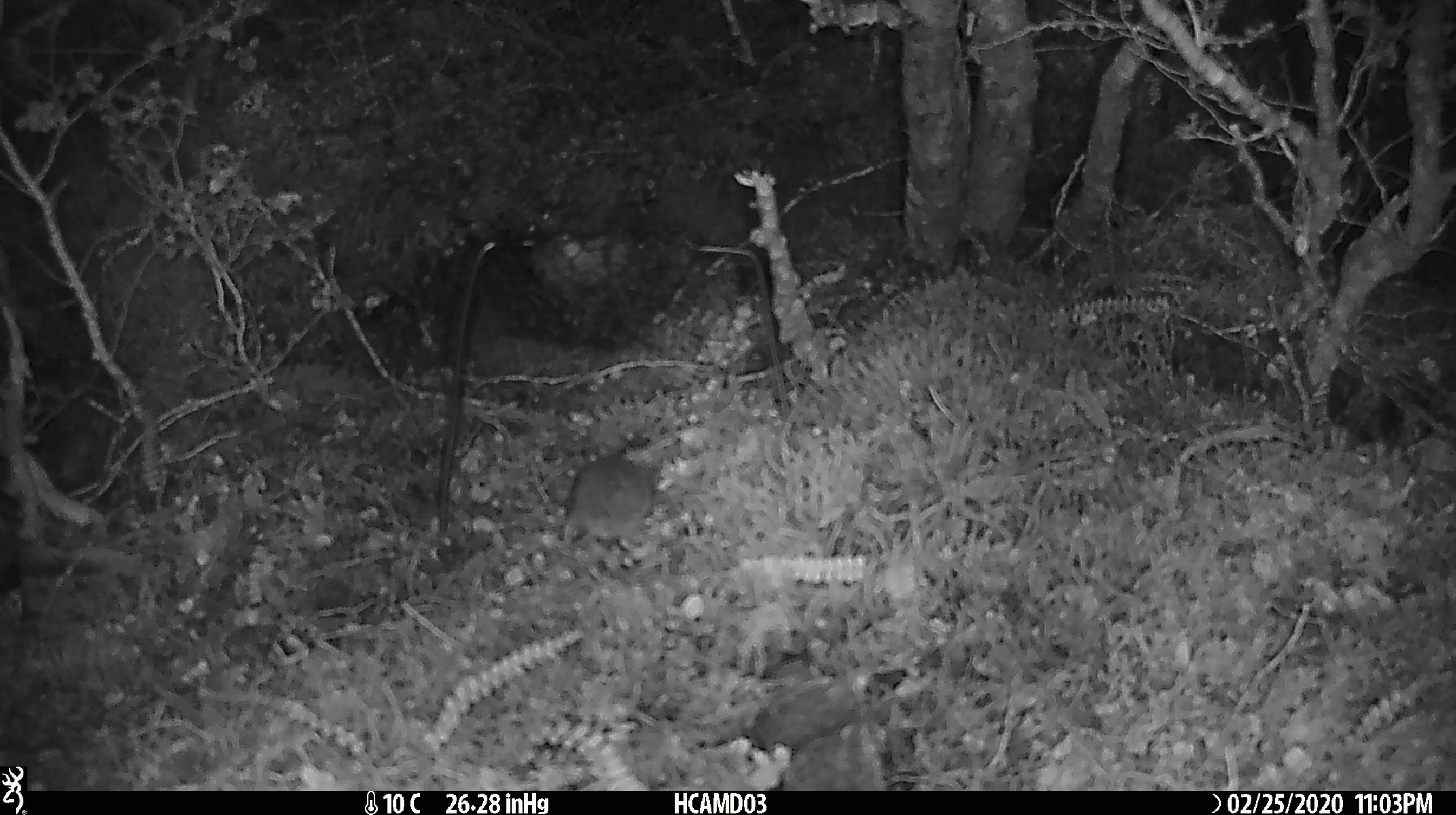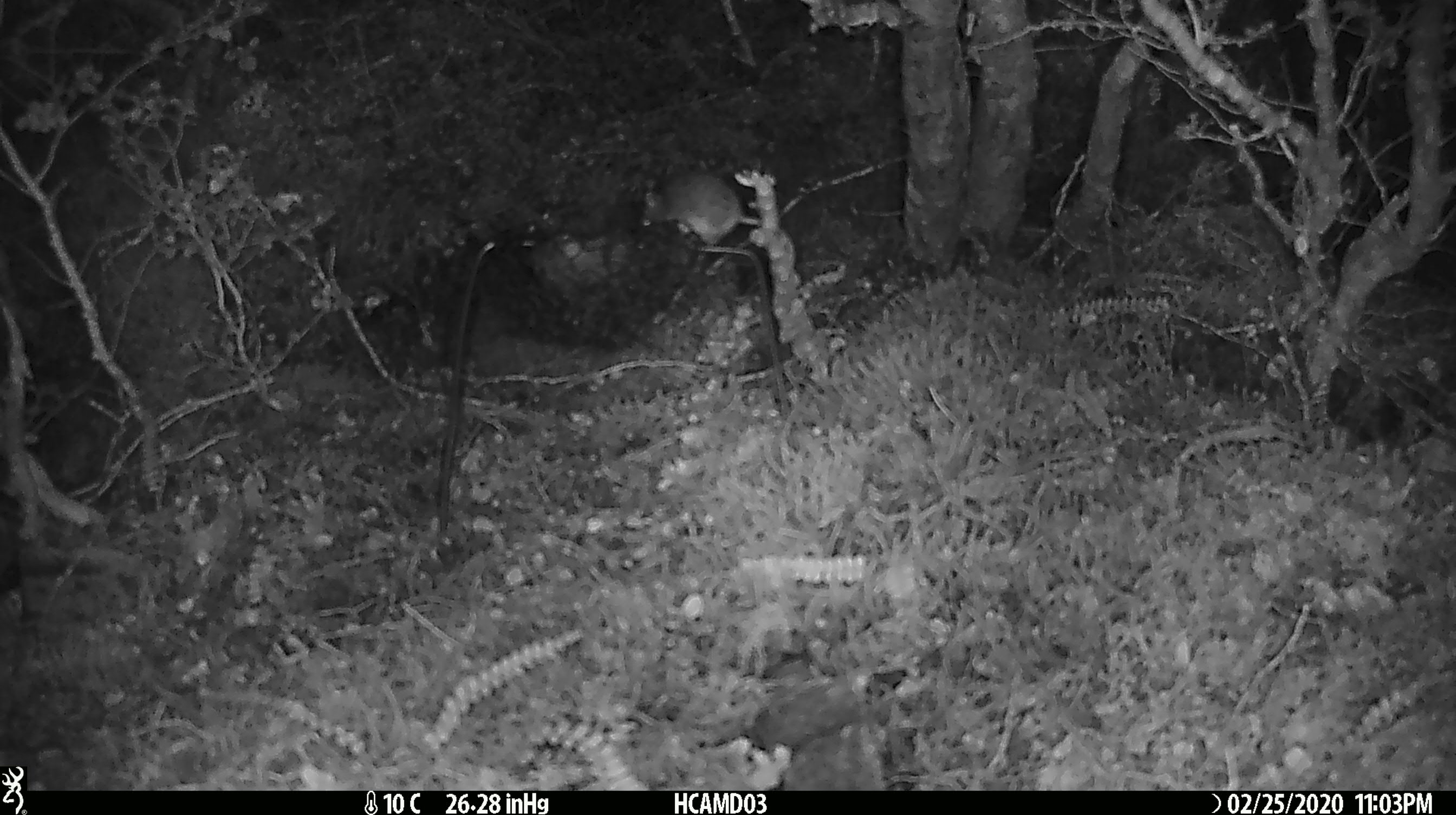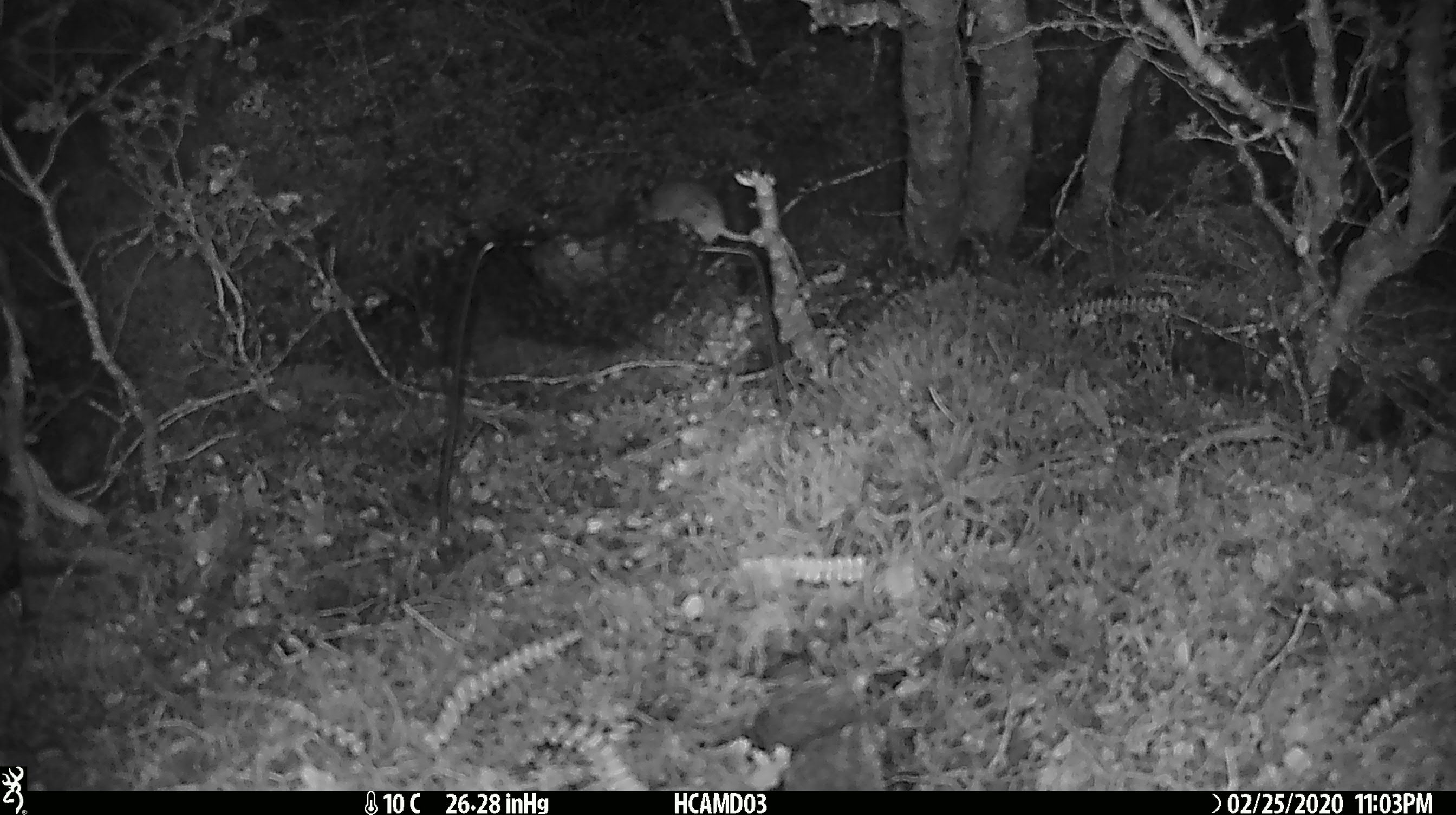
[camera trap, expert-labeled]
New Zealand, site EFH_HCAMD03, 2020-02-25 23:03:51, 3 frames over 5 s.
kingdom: Animalia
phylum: Chordata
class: Mammalia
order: Rodentia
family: Muridae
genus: Mus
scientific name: Mus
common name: mouse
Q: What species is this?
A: Mouse (Mus).